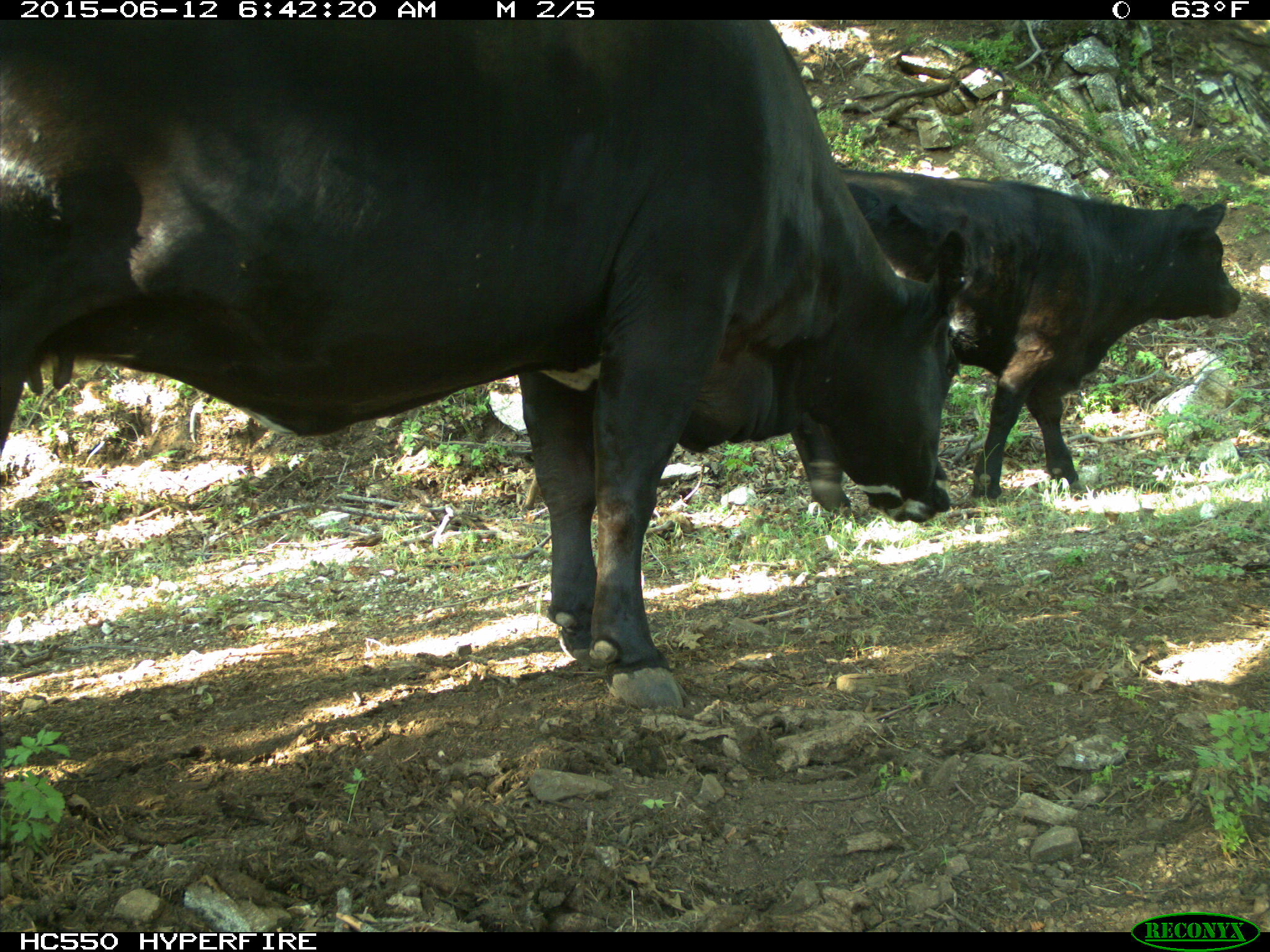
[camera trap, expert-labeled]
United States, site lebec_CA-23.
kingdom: Animalia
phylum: Chordata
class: Mammalia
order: Artiodactyla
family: Bovidae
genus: Bos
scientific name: Bos taurus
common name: domestic cow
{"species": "Bos taurus (domestic cow)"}